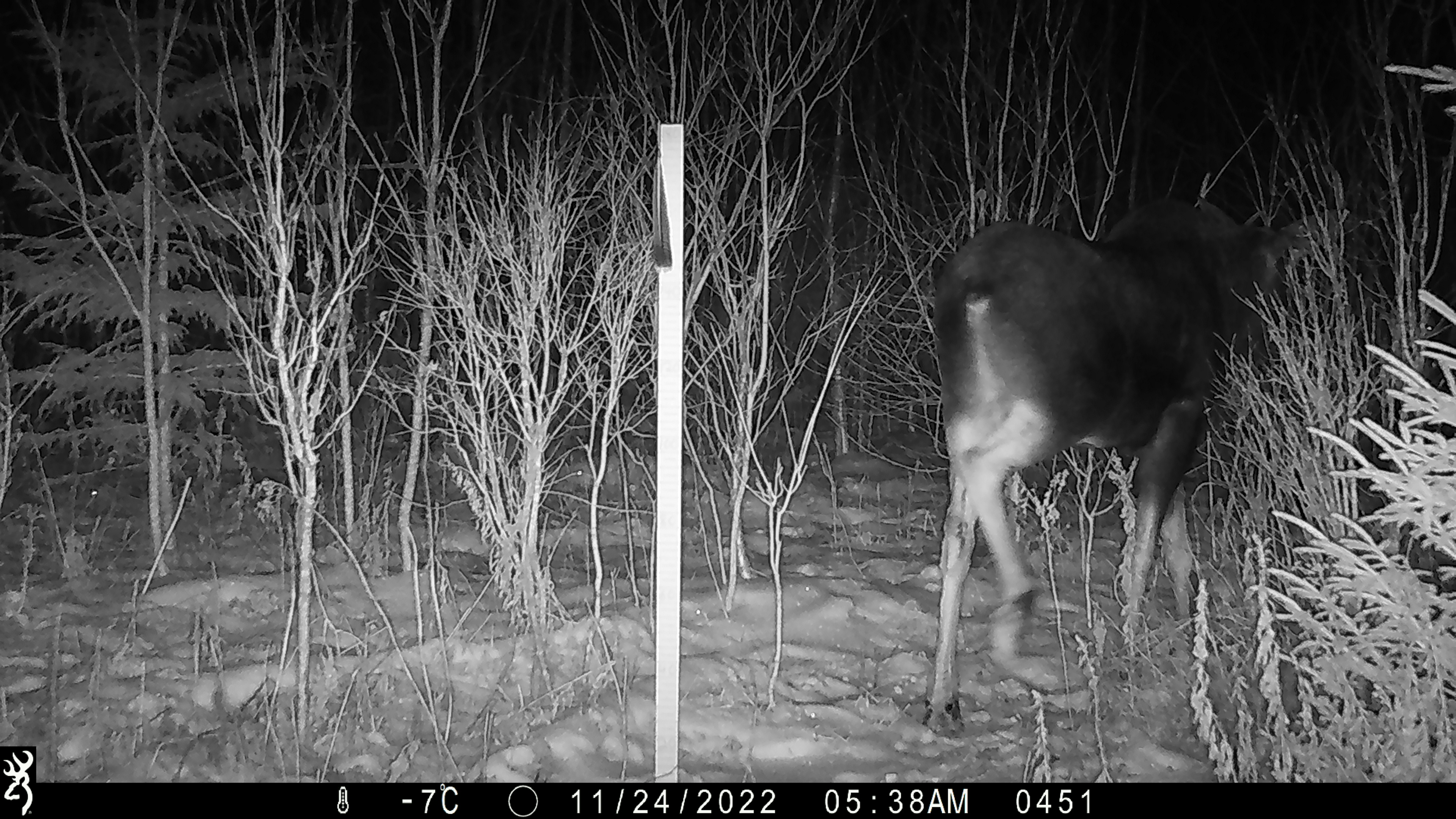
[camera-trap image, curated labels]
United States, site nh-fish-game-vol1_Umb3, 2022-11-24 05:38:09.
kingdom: Animalia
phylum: Chordata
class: Mammalia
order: Artiodactyla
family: Cervidae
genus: Alces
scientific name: Alces alces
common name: moose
Moose (Alces alces).